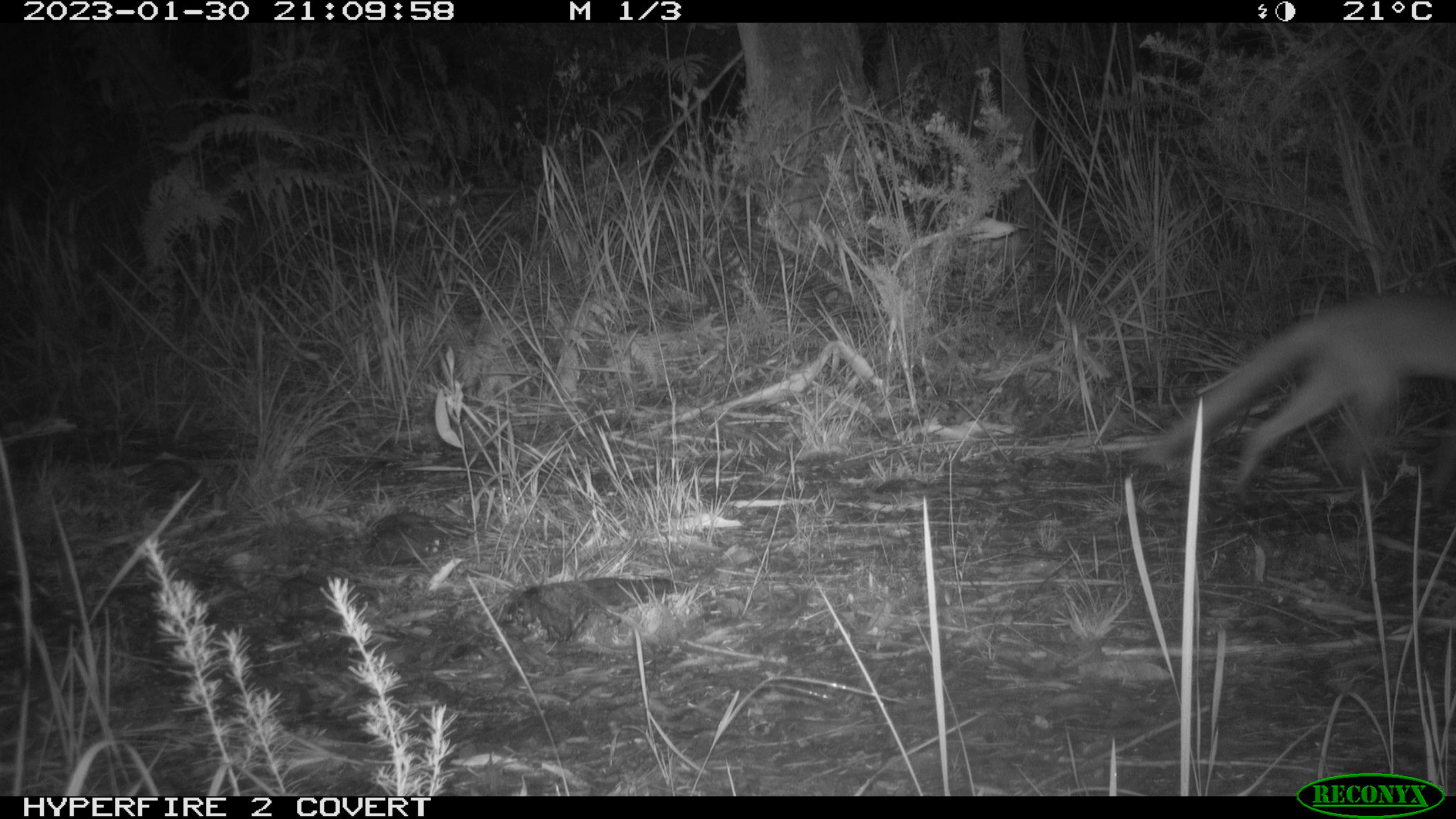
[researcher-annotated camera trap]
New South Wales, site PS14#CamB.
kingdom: Animalia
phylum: Chordata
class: Mammalia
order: Carnivora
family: Canidae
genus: Vulpes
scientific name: Vulpes vulpes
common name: red fox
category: fox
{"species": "fox (red fox) (Vulpes vulpes)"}